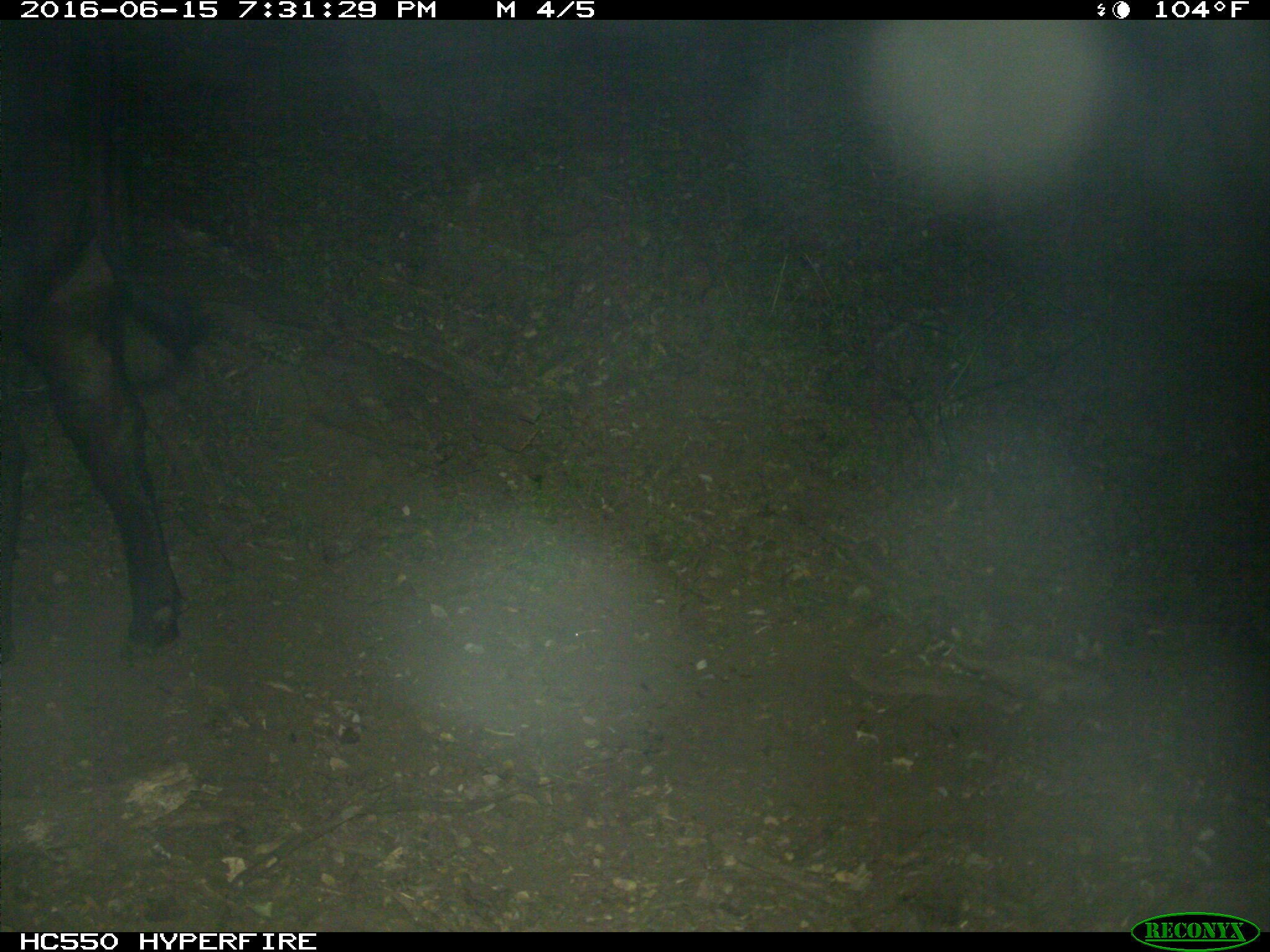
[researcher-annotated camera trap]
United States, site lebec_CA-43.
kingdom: Animalia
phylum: Chordata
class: Mammalia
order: Artiodactyla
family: Bovidae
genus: Bos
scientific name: Bos taurus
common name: domestic cow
Bos taurus (domestic cow).